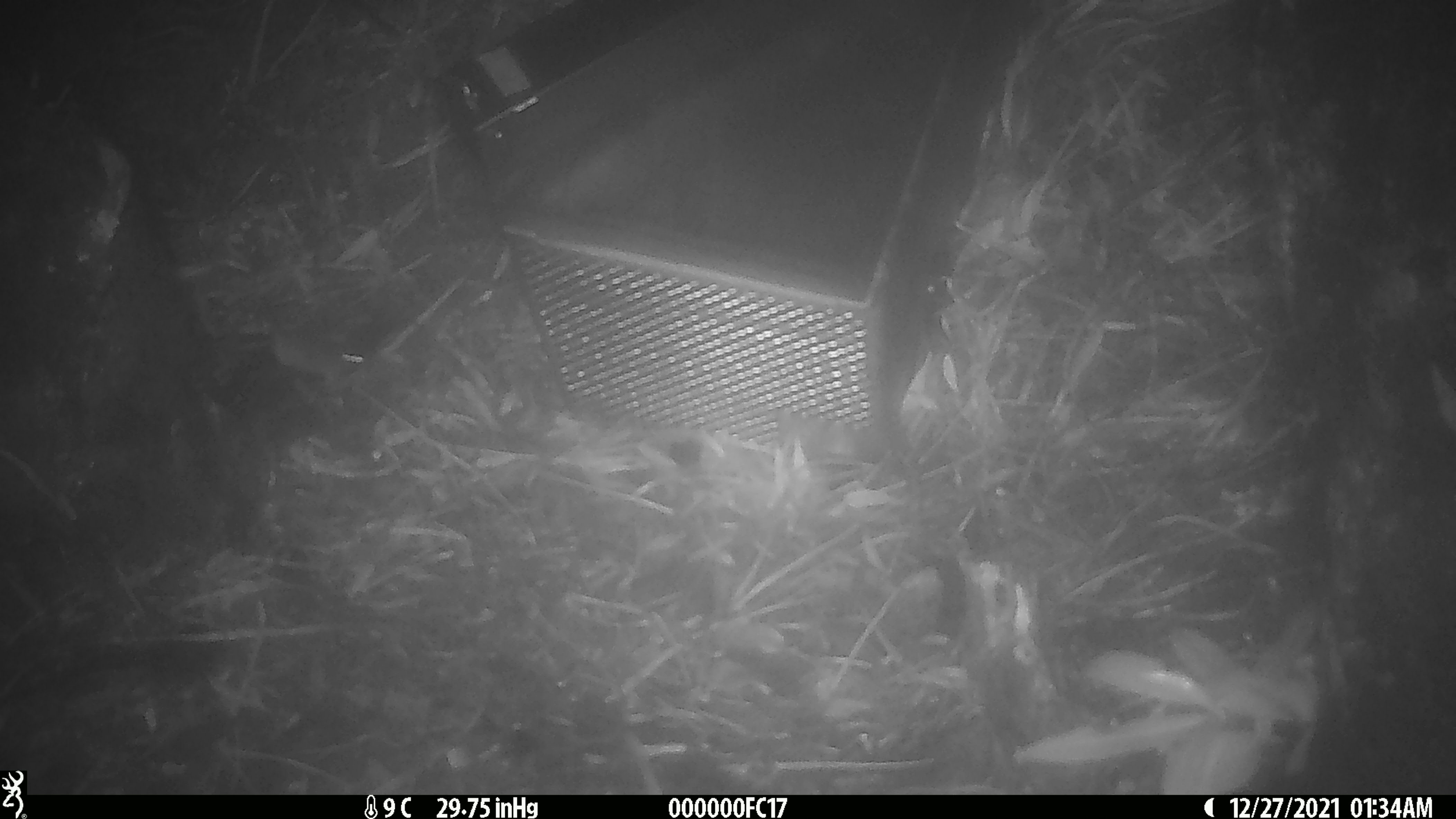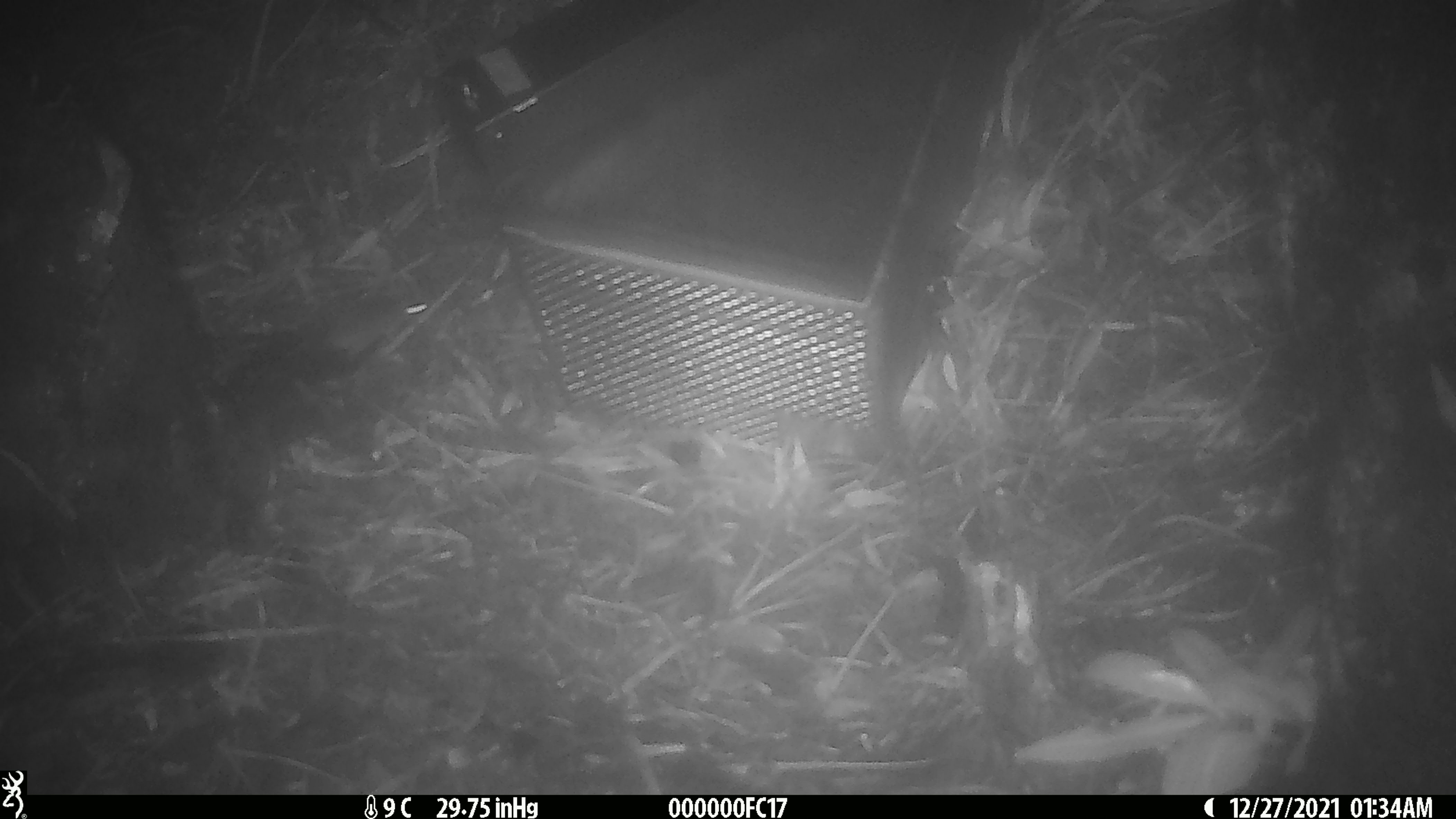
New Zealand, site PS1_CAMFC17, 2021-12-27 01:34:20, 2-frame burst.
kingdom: Animalia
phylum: Chordata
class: Mammalia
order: Rodentia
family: Muridae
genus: Mus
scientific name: Mus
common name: mouse